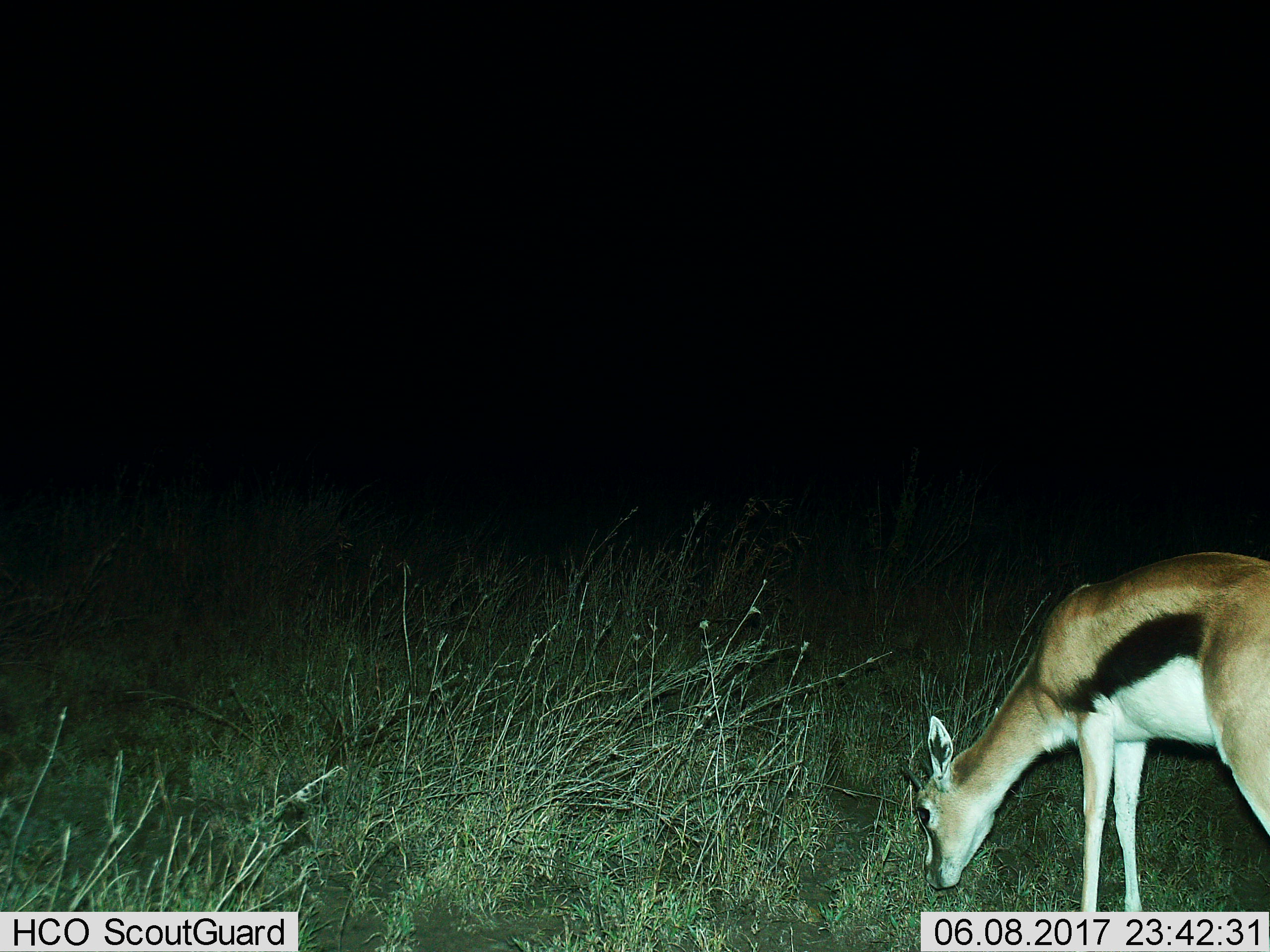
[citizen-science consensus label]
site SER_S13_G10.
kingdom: Animalia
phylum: Chordata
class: Mammalia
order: Artiodactyla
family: Bovidae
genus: Eudorcas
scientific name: Eudorcas thomsonii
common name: thomson's gazelle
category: gazellethomsons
Gazellethomsons (thomson's gazelle) (Eudorcas thomsonii), count 1. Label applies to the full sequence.